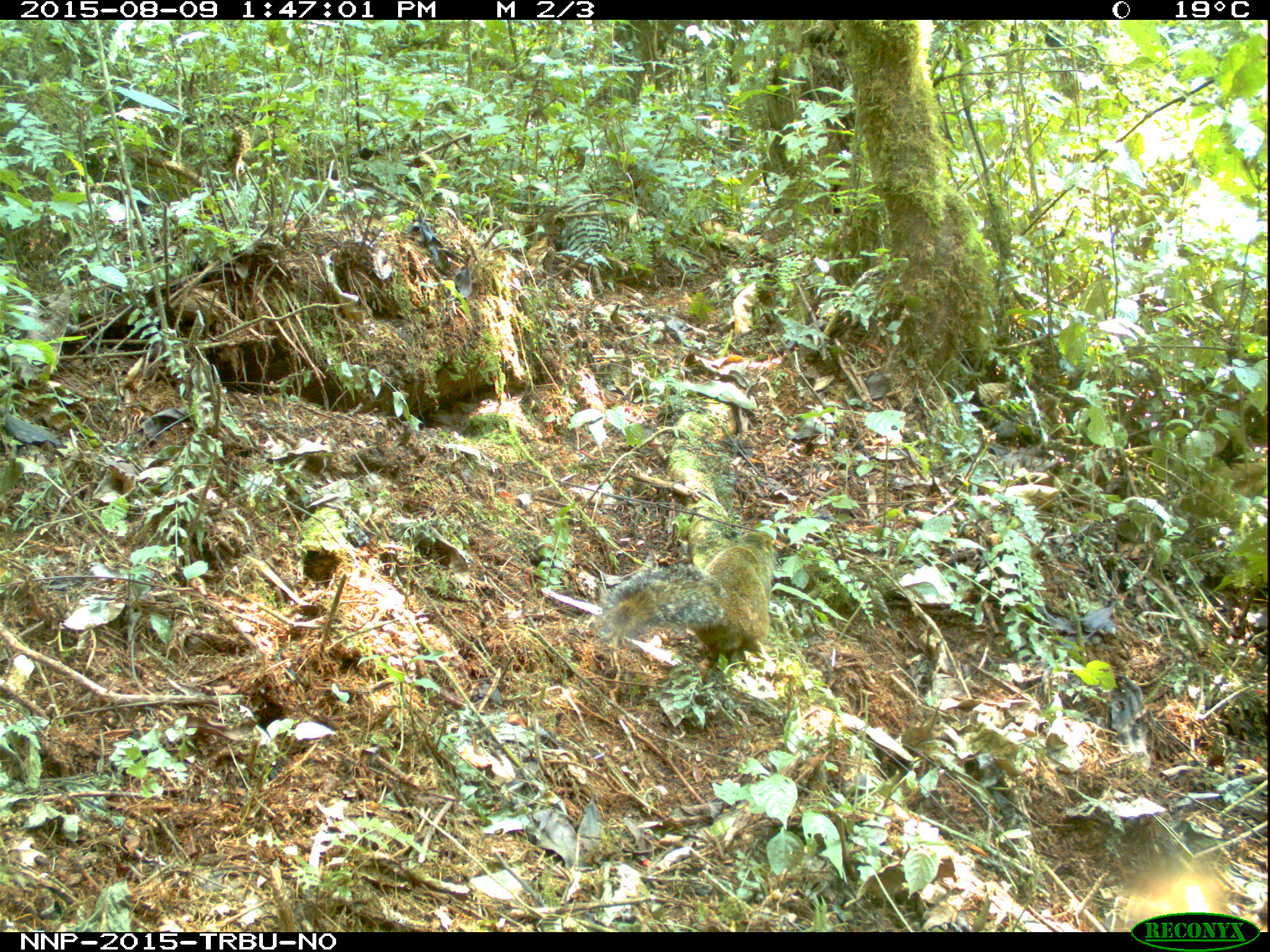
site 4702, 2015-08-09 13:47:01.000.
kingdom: Animalia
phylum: Chordata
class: Mammalia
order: Rodentia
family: Sciuridae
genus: Funisciurus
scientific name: Funisciurus carruthersi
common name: carruther's mountain squirrel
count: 1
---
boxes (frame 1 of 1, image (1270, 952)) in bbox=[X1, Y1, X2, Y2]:
funisciurus carruthersi: bbox=[599, 530, 776, 670]